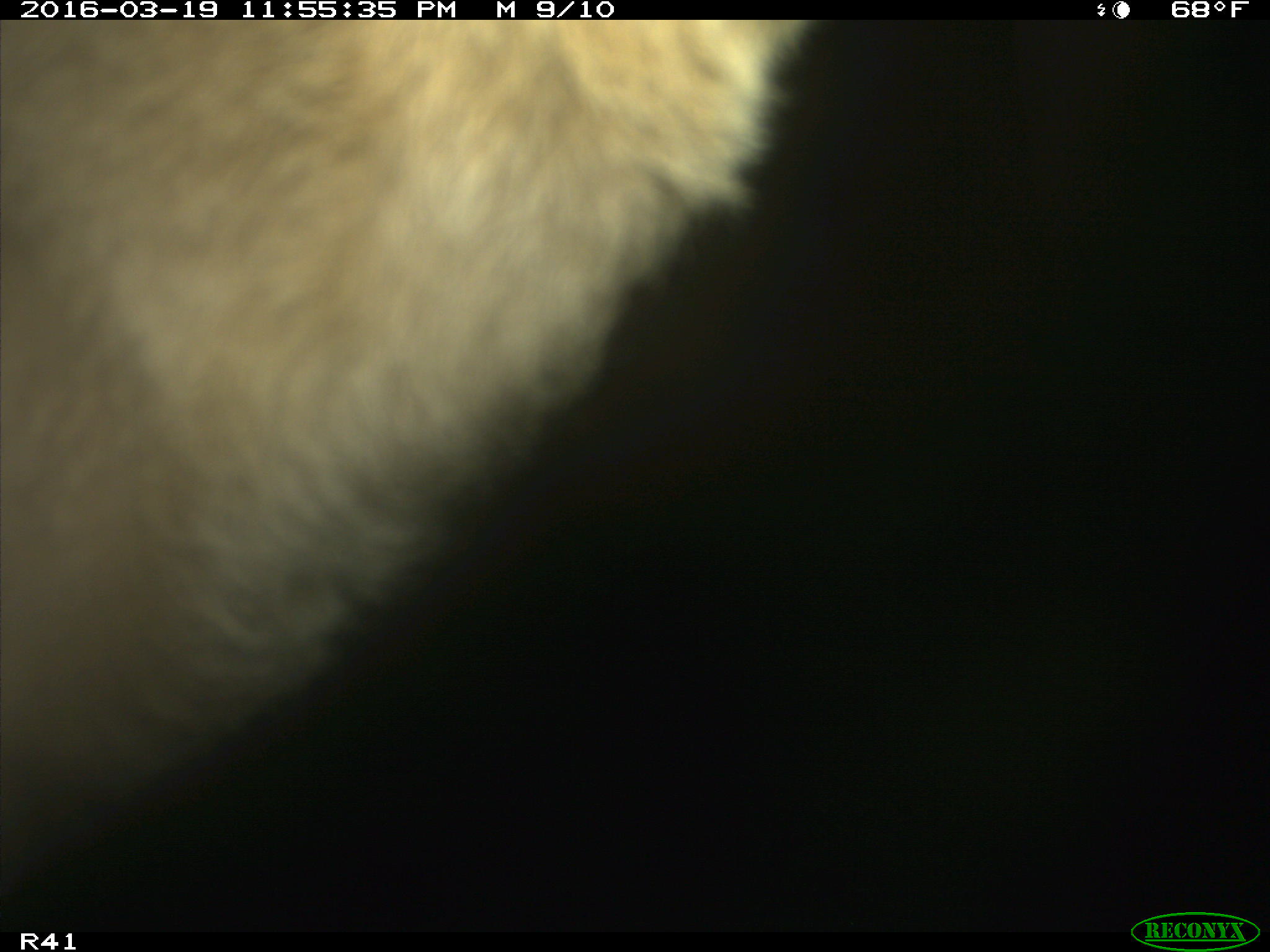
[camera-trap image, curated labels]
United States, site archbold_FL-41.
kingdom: Animalia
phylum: Chordata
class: Mammalia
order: Artiodactyla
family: Bovidae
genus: Bos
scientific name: Bos taurus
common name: domestic cow